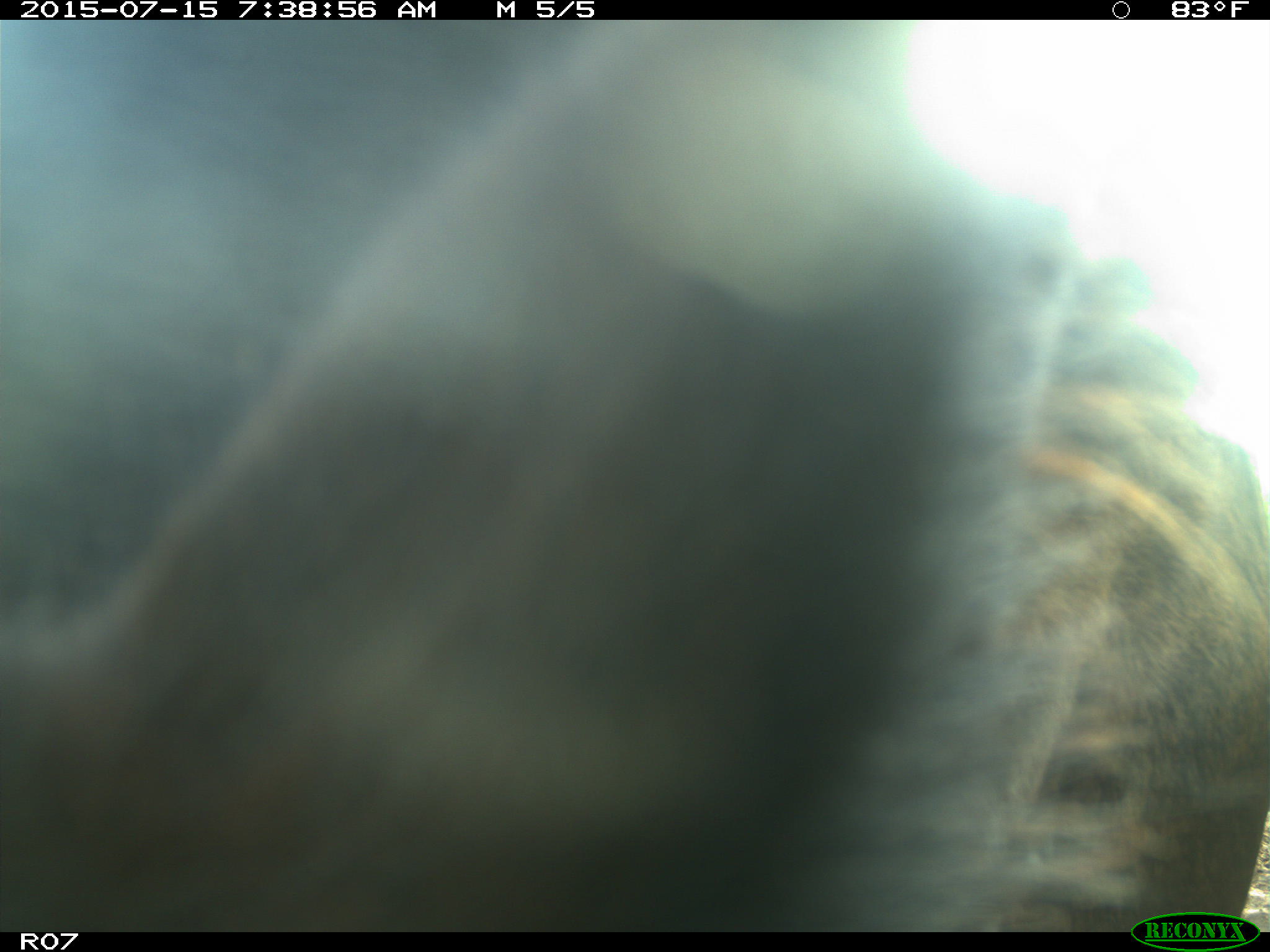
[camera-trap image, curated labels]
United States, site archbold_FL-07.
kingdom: Animalia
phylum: Chordata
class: Mammalia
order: Artiodactyla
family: Bovidae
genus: Bos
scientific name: Bos taurus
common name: domestic cow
Bos taurus (domestic cow).